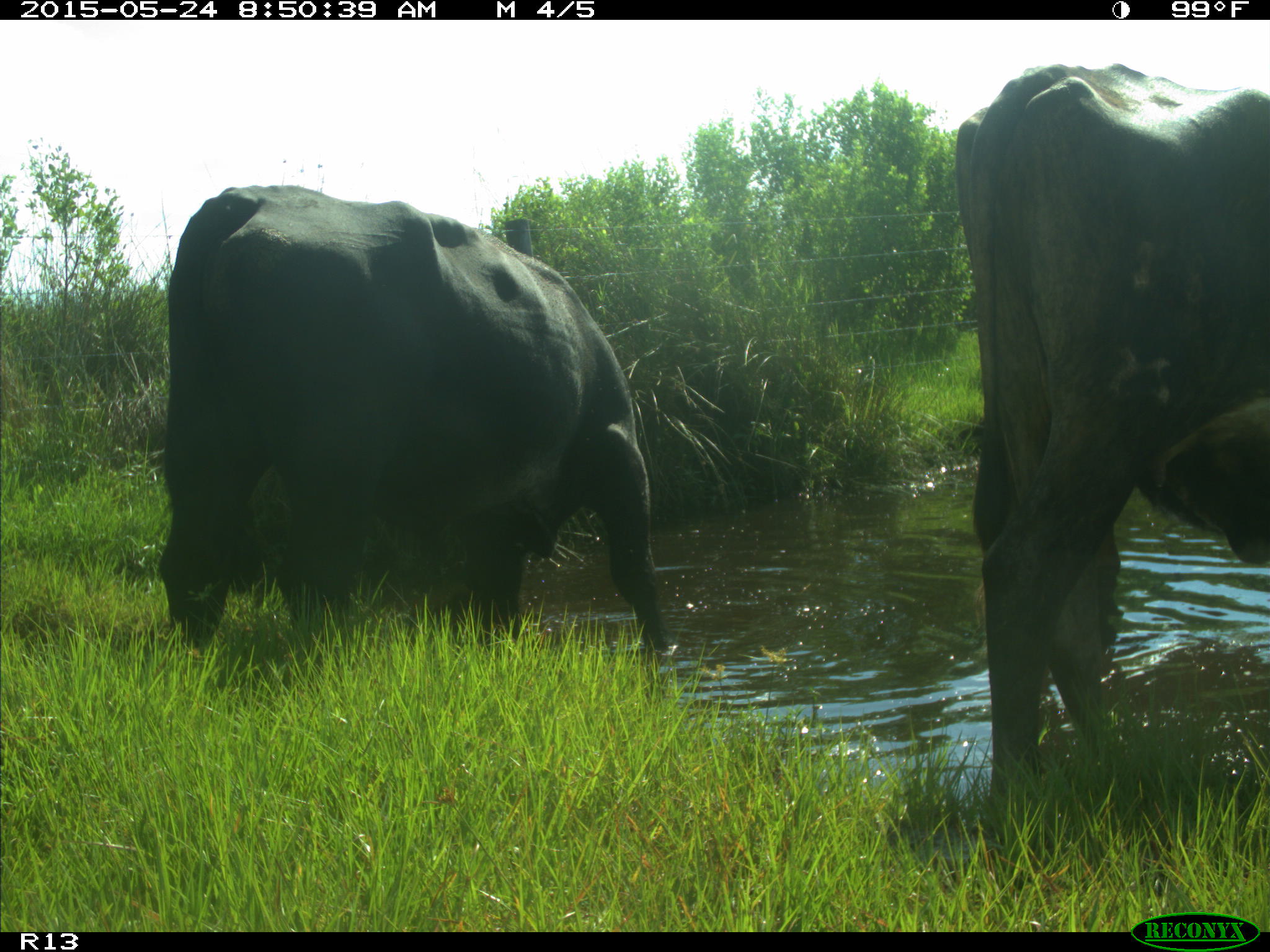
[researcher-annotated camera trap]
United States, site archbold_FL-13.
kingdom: Animalia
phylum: Chordata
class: Mammalia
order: Artiodactyla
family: Bovidae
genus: Bos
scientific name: Bos taurus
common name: domestic cow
Bos taurus (domestic cow).